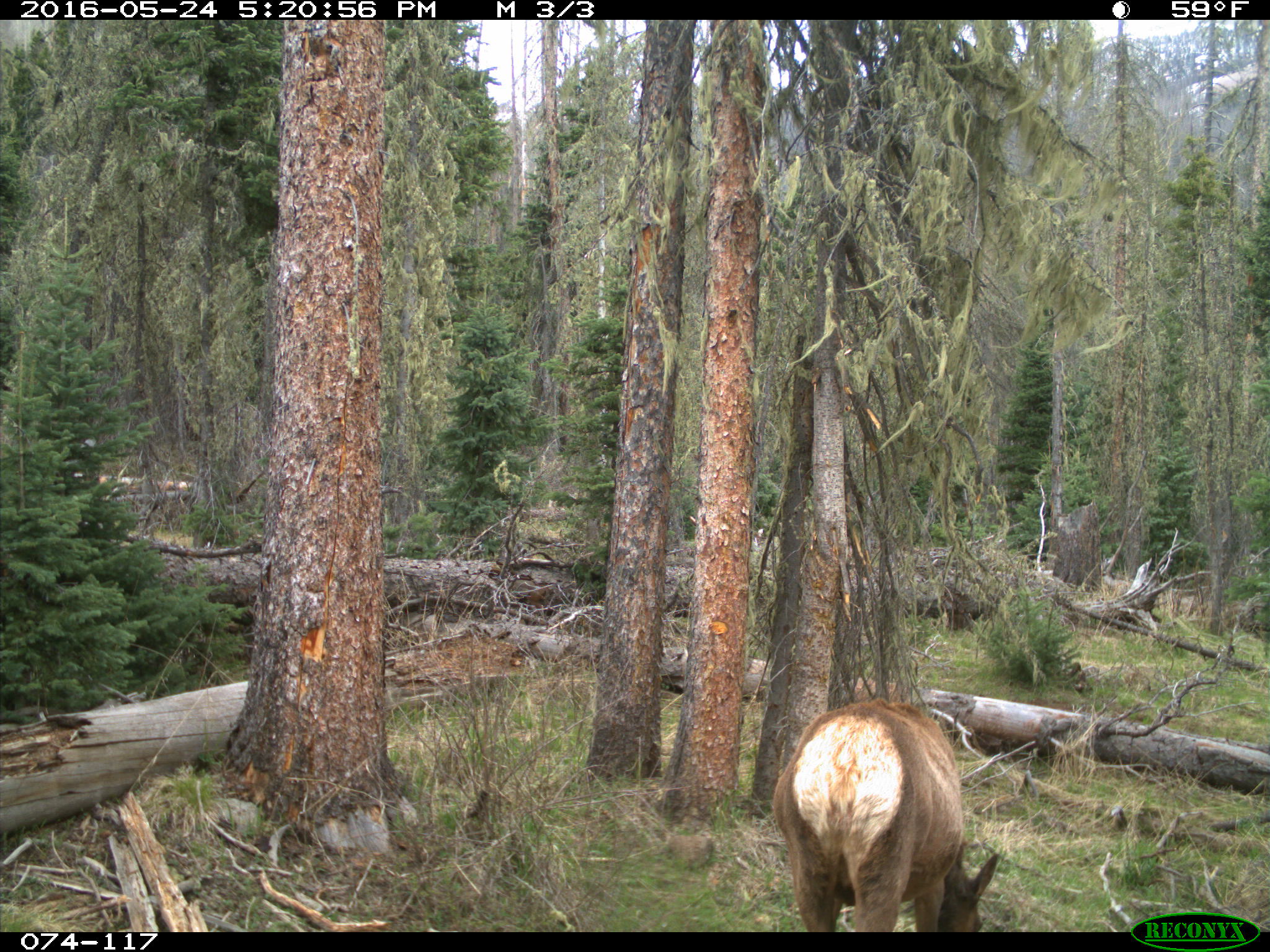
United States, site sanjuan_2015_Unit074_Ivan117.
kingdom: Animalia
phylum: Chordata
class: Mammalia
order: Artiodactyla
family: Cervidae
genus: Cervus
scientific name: Cervus elaphus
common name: red deer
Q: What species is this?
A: Cervus elaphus (red deer).